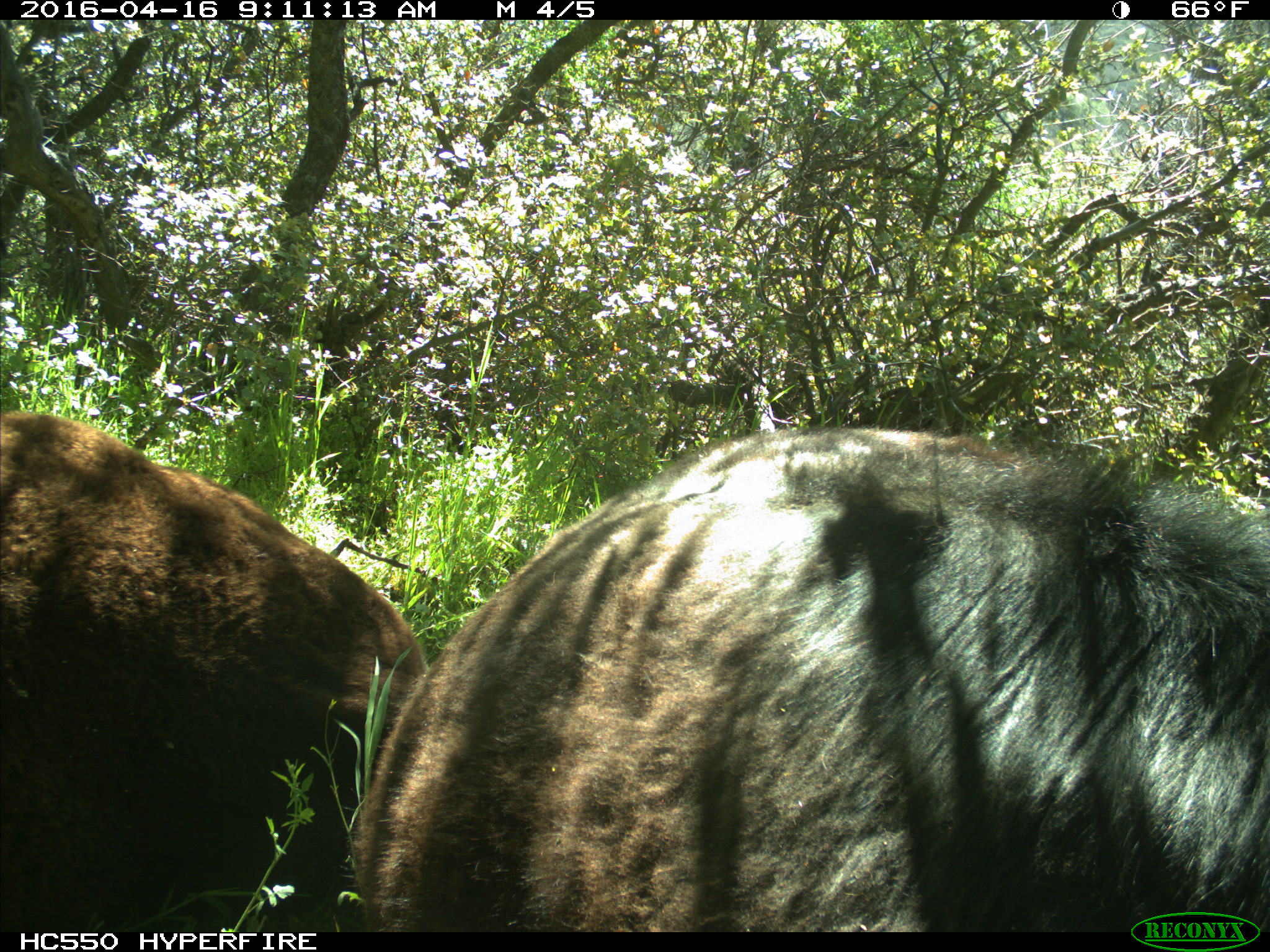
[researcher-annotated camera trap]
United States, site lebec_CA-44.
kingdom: Animalia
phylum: Chordata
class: Mammalia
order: Artiodactyla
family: Bovidae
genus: Bos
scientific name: Bos taurus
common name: domestic cow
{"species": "Bos taurus (domestic cow)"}